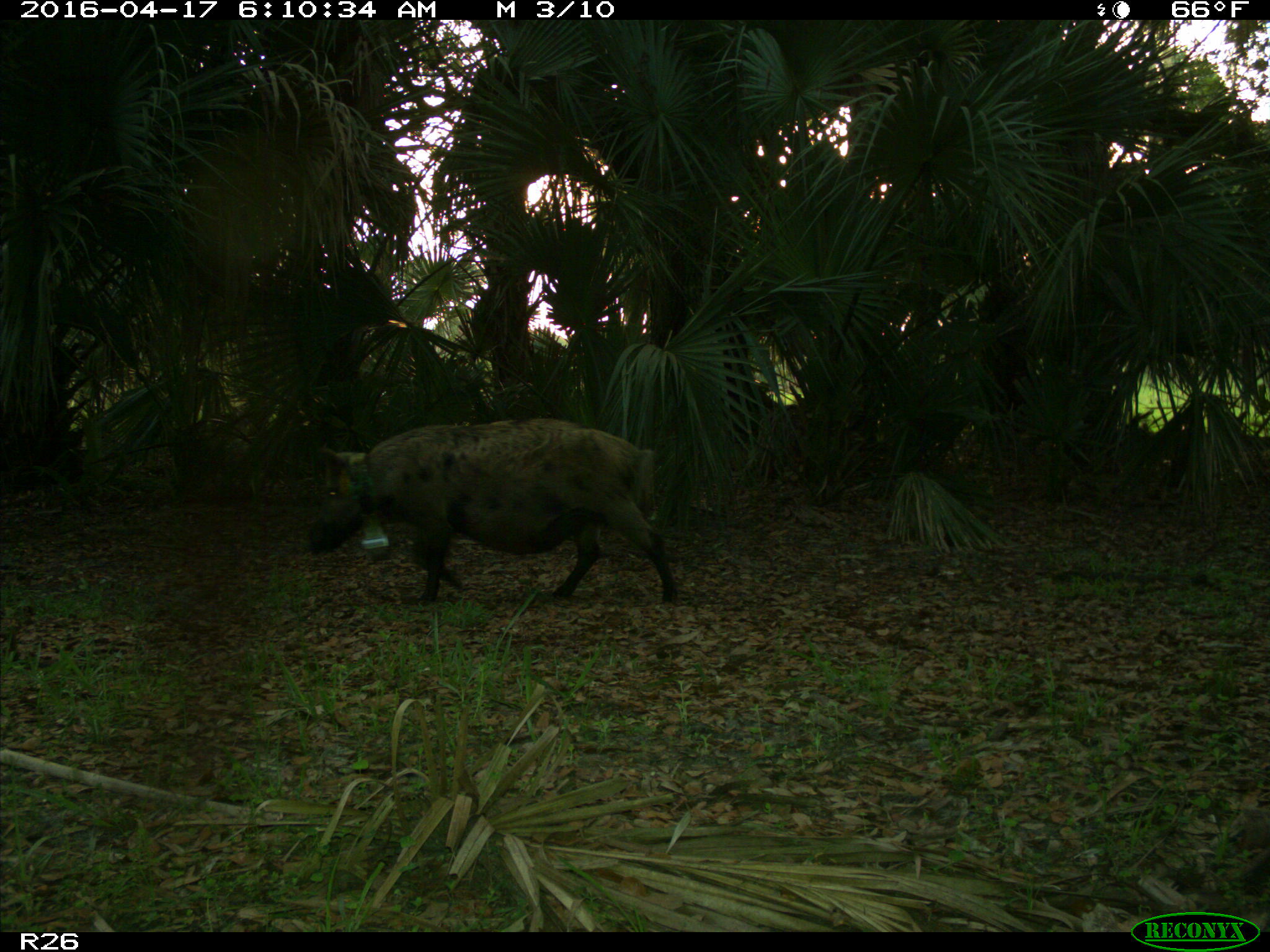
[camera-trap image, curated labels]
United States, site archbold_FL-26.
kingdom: Animalia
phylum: Chordata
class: Mammalia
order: Artiodactyla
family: Suidae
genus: Sus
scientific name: Sus scrofa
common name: wild boar